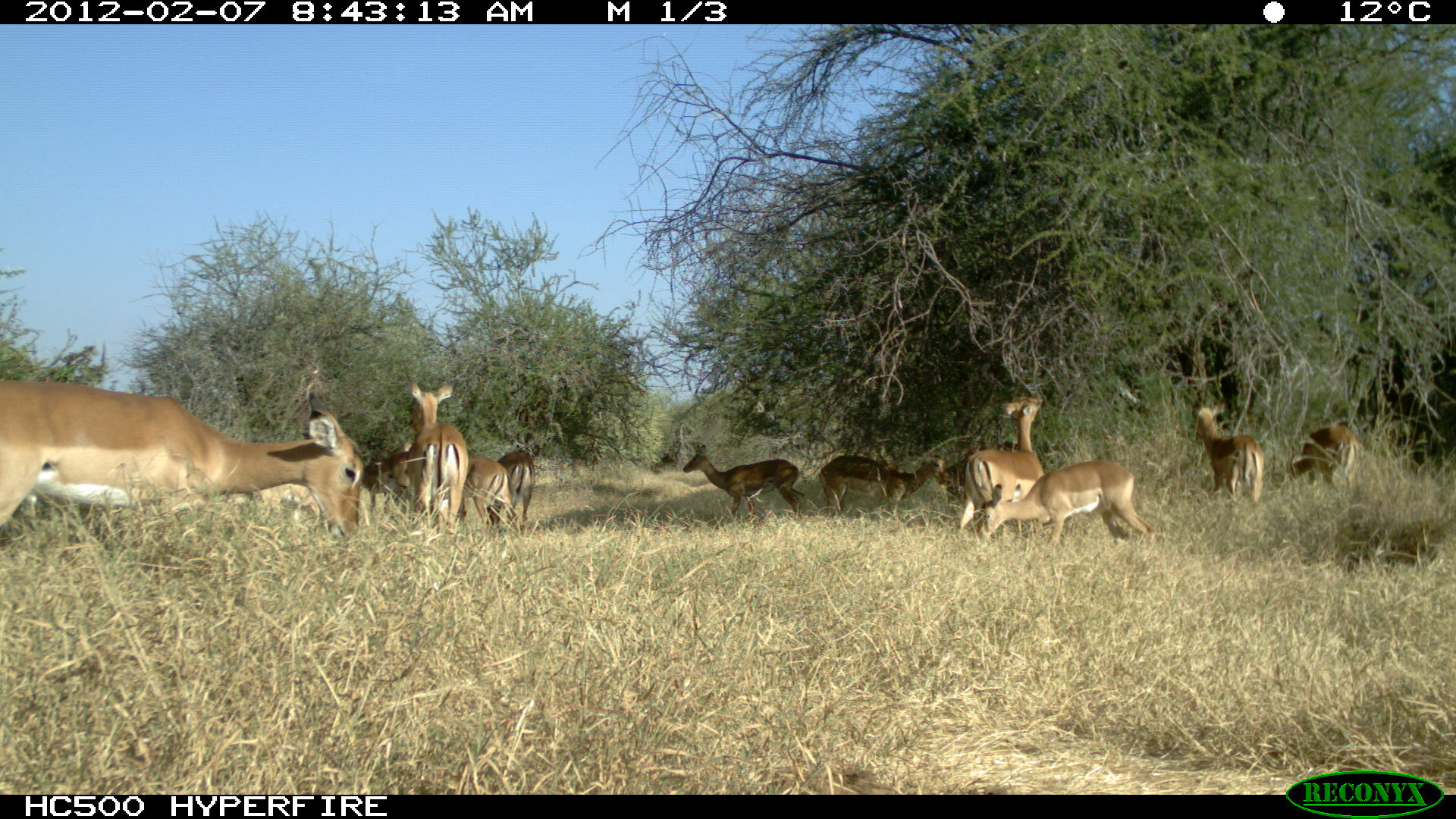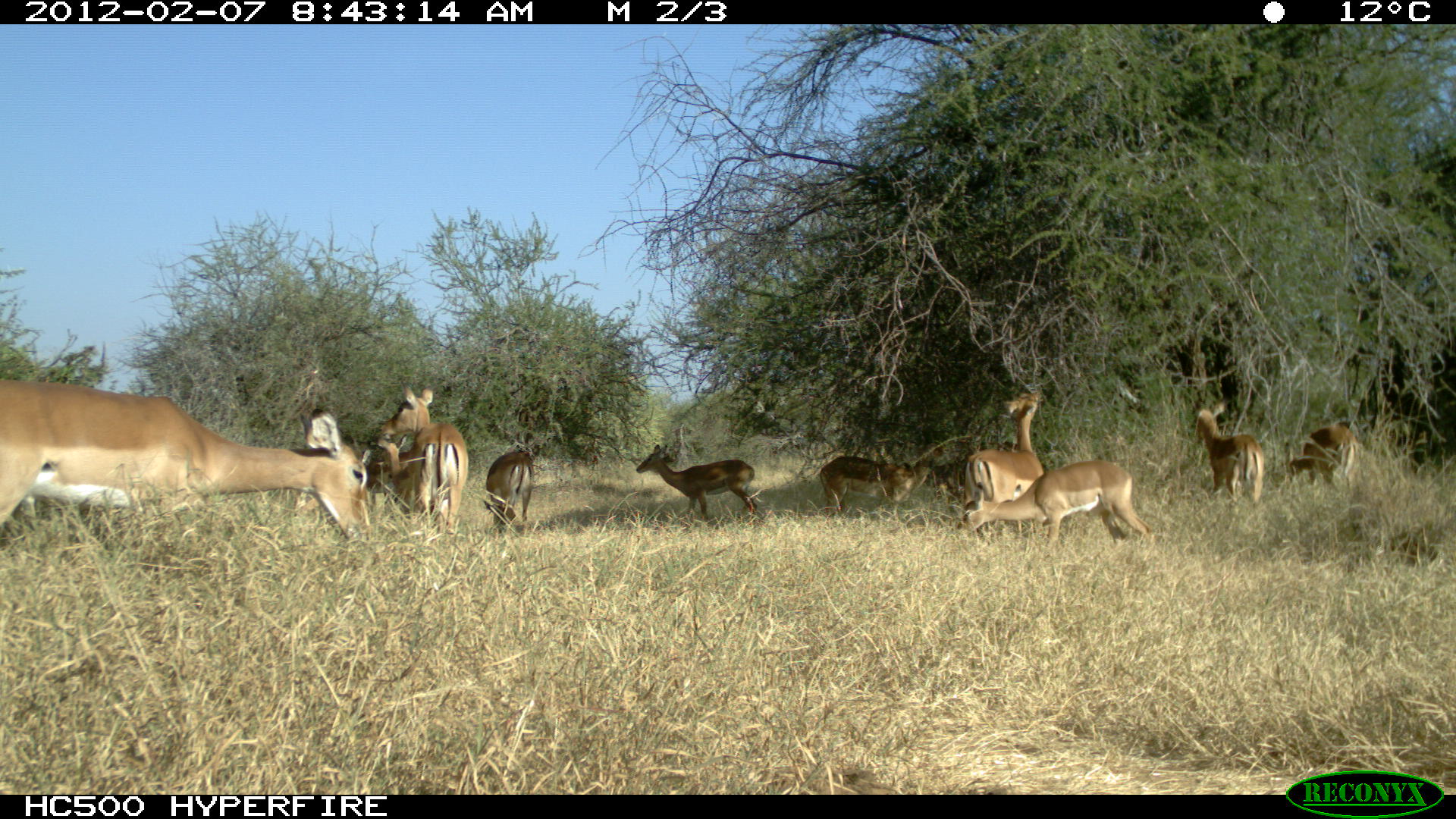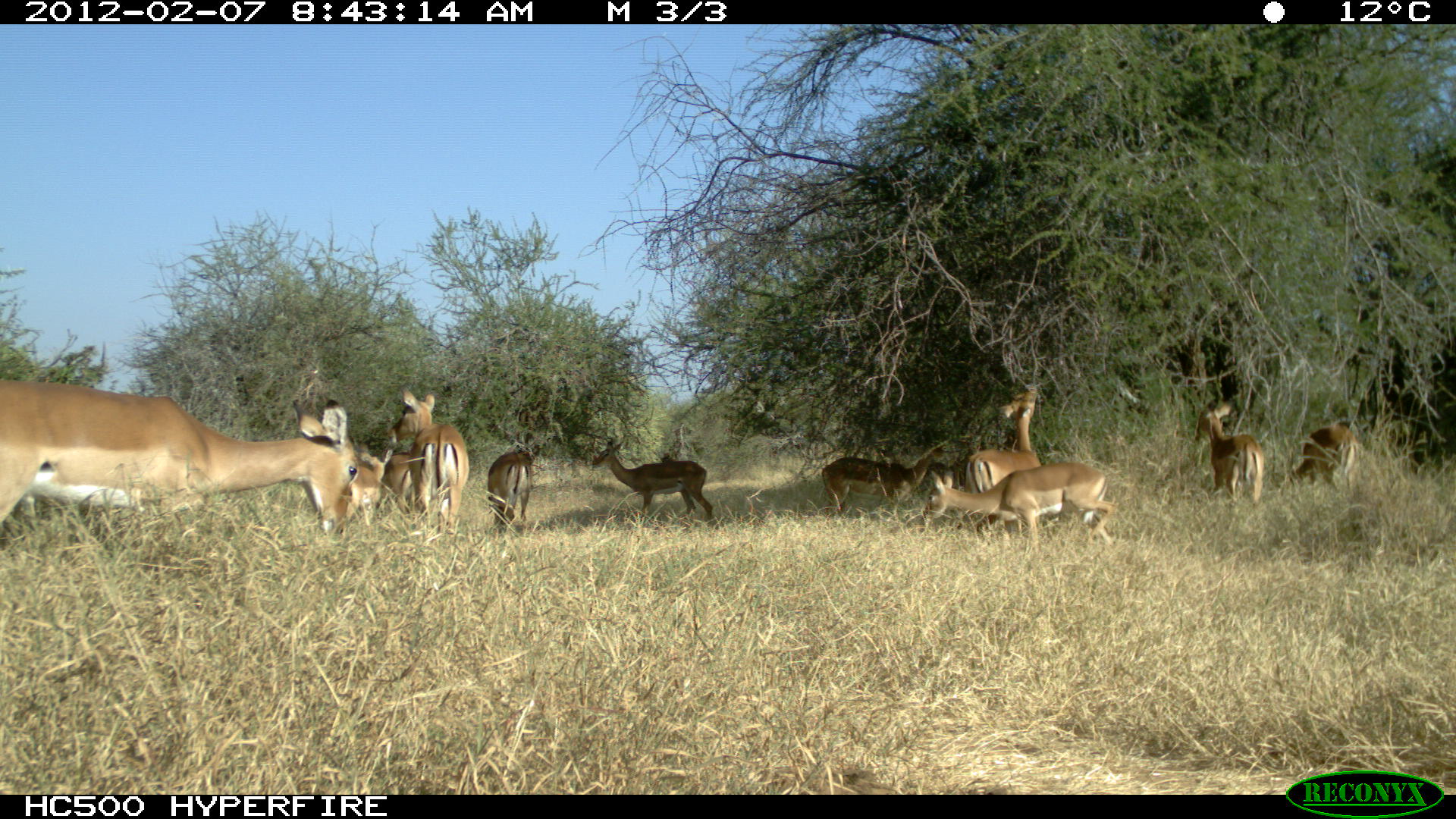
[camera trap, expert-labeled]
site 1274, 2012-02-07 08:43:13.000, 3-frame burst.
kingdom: Animalia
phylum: Chordata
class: Mammalia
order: Artiodactyla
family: Bovidae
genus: Aepyceros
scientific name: Aepyceros melampus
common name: impala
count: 11